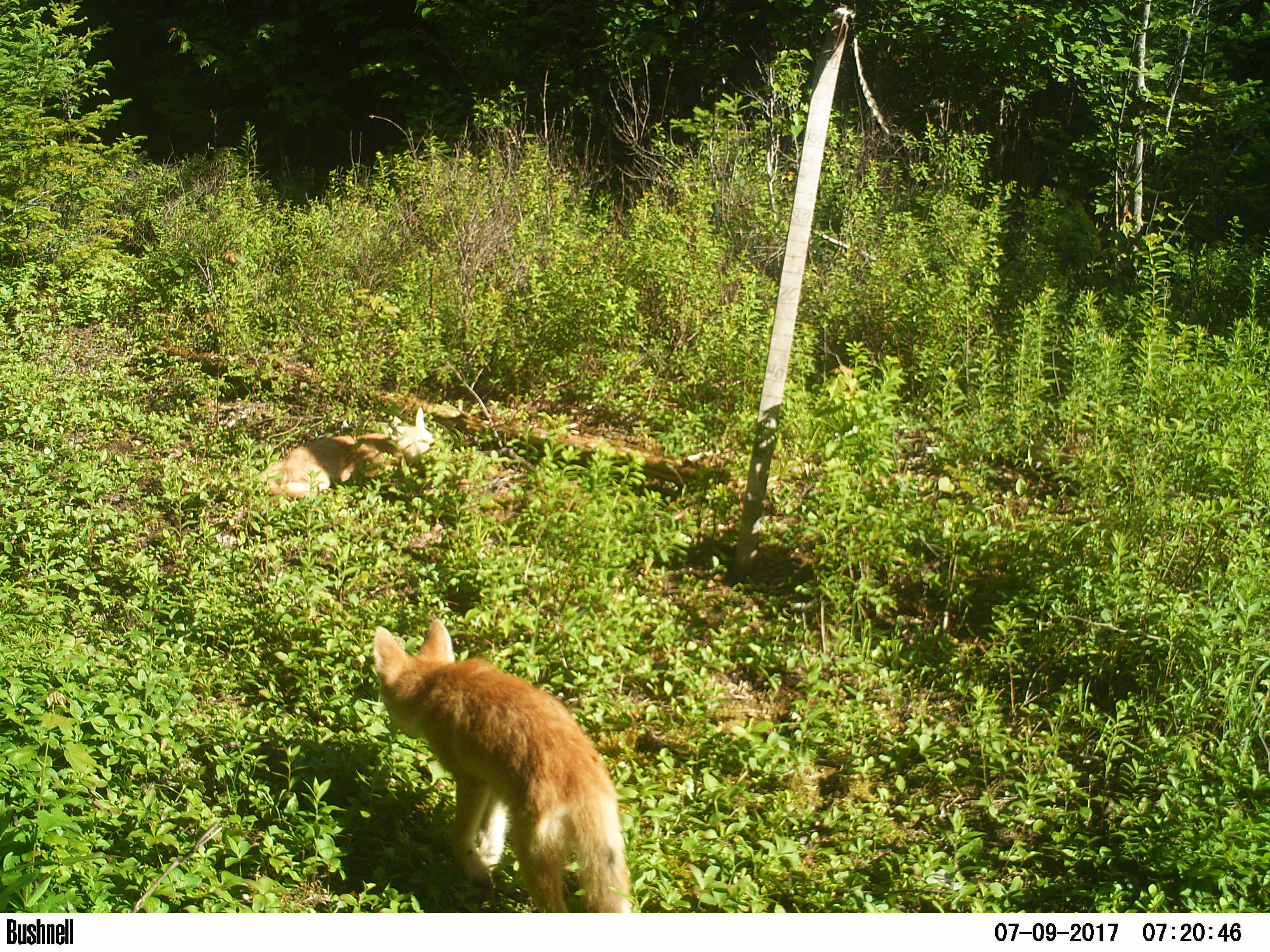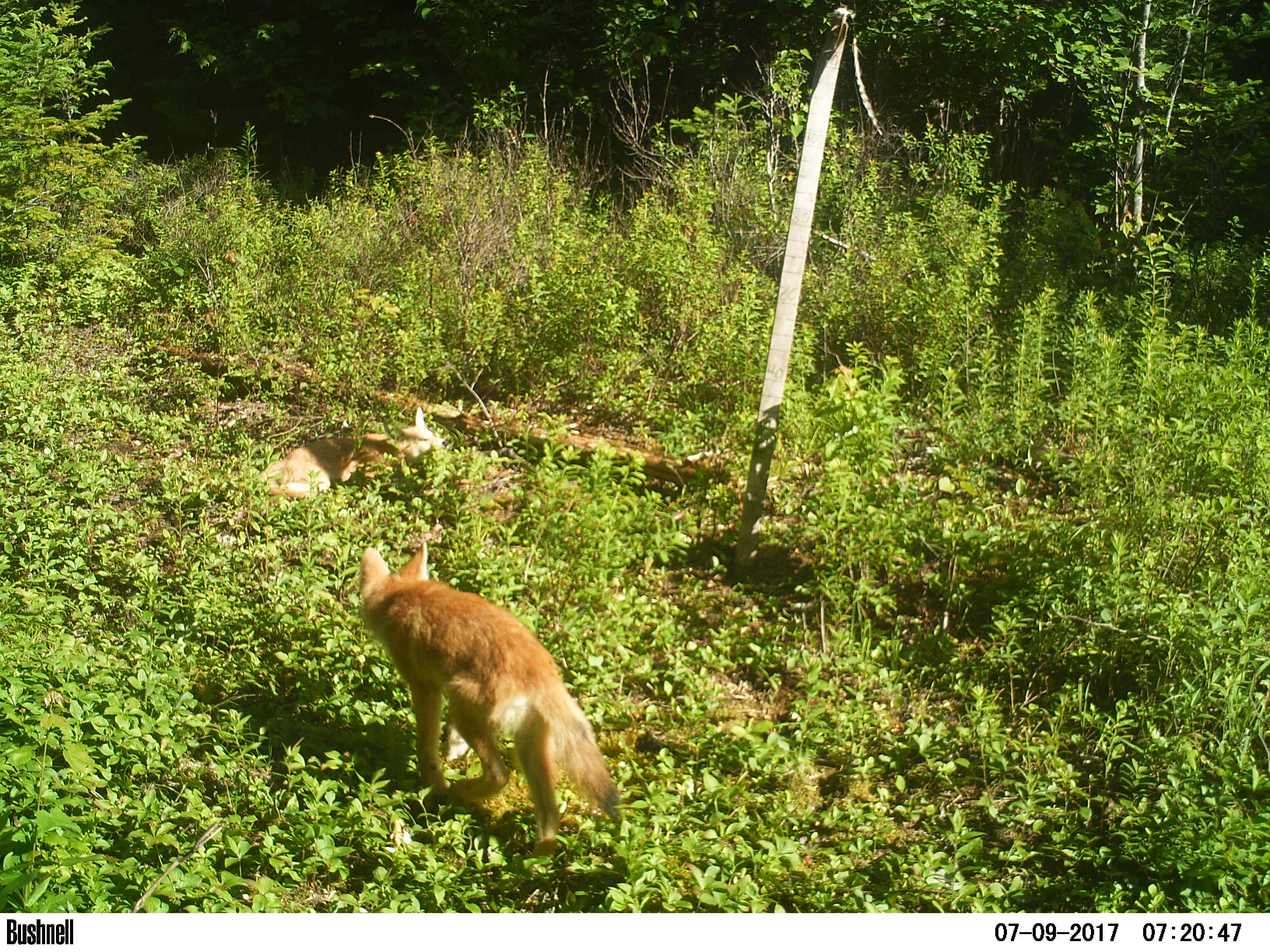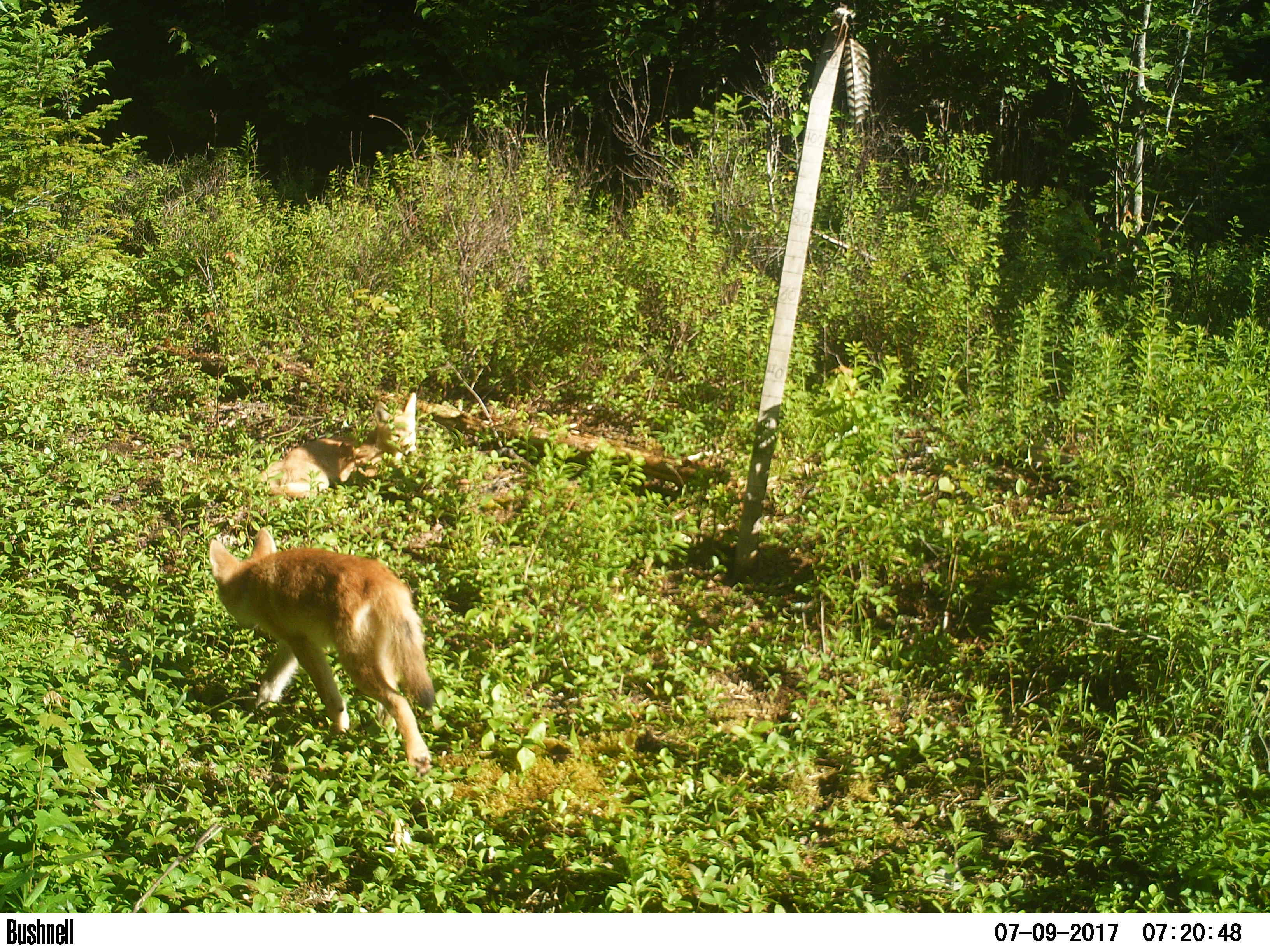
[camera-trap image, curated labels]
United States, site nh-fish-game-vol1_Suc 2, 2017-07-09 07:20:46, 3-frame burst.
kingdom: Animalia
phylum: Chordata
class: Mammalia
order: Carnivora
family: Canidae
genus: Canis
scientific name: Canis latrans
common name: coyote